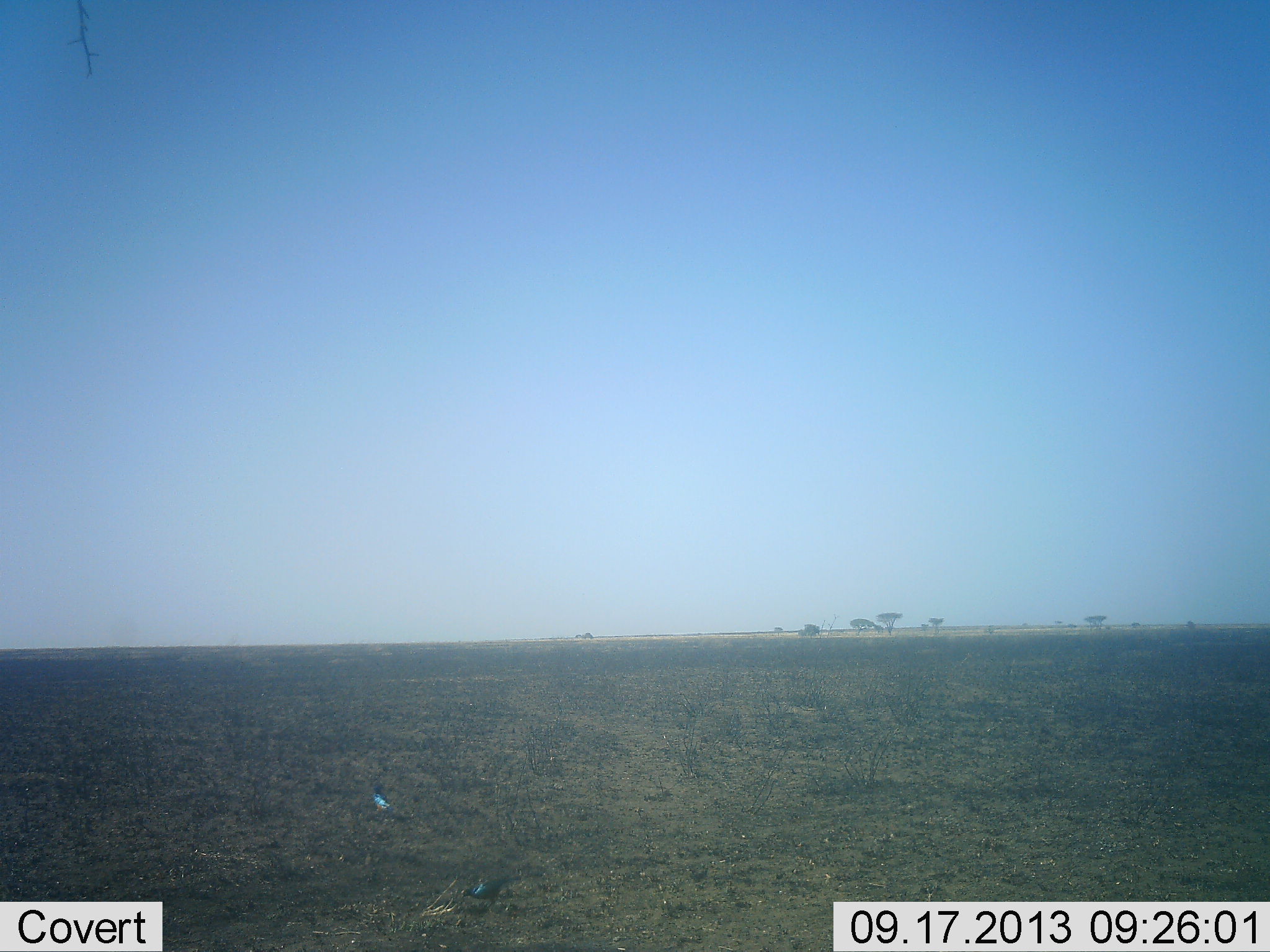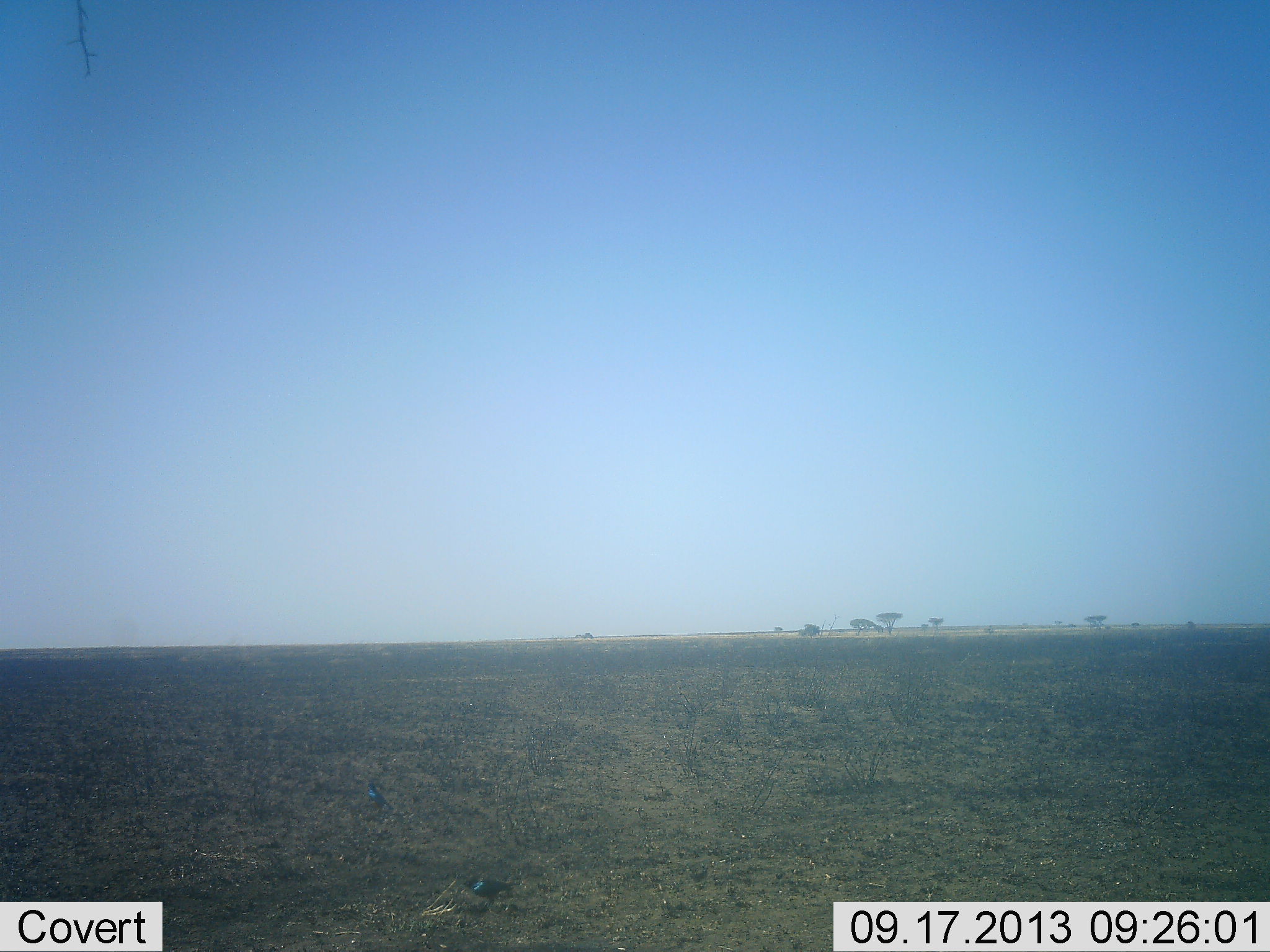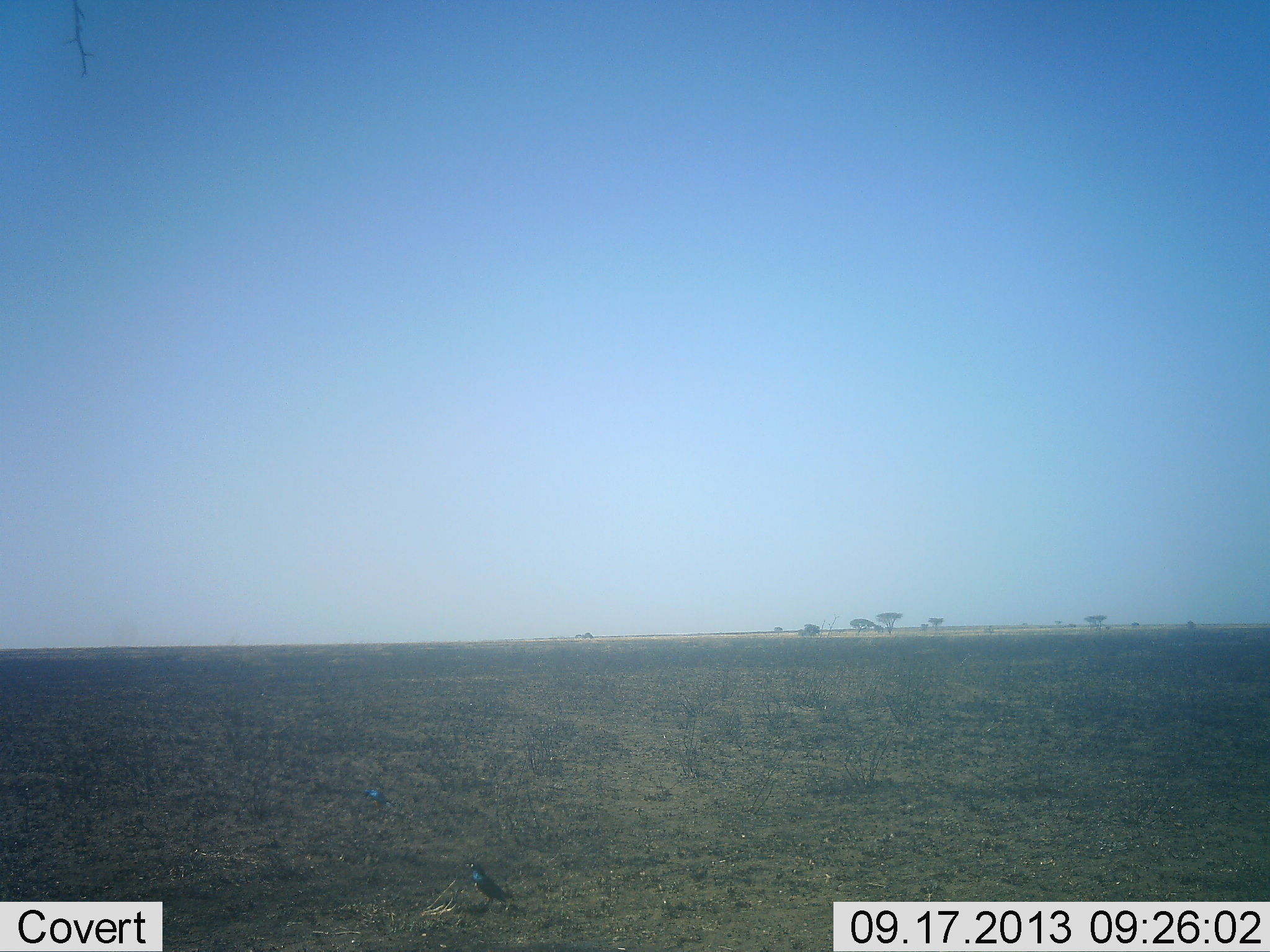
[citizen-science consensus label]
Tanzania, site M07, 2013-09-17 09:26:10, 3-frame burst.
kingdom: Animalia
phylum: Chordata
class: Aves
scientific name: Aves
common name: bird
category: otherbird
Otherbird (bird) (Aves), count 2. Behavior (volunteer vote fractions): standing 50%, resting 5%, moving 40%, interacting 5%. Young present (vote fraction): 0%. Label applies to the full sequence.